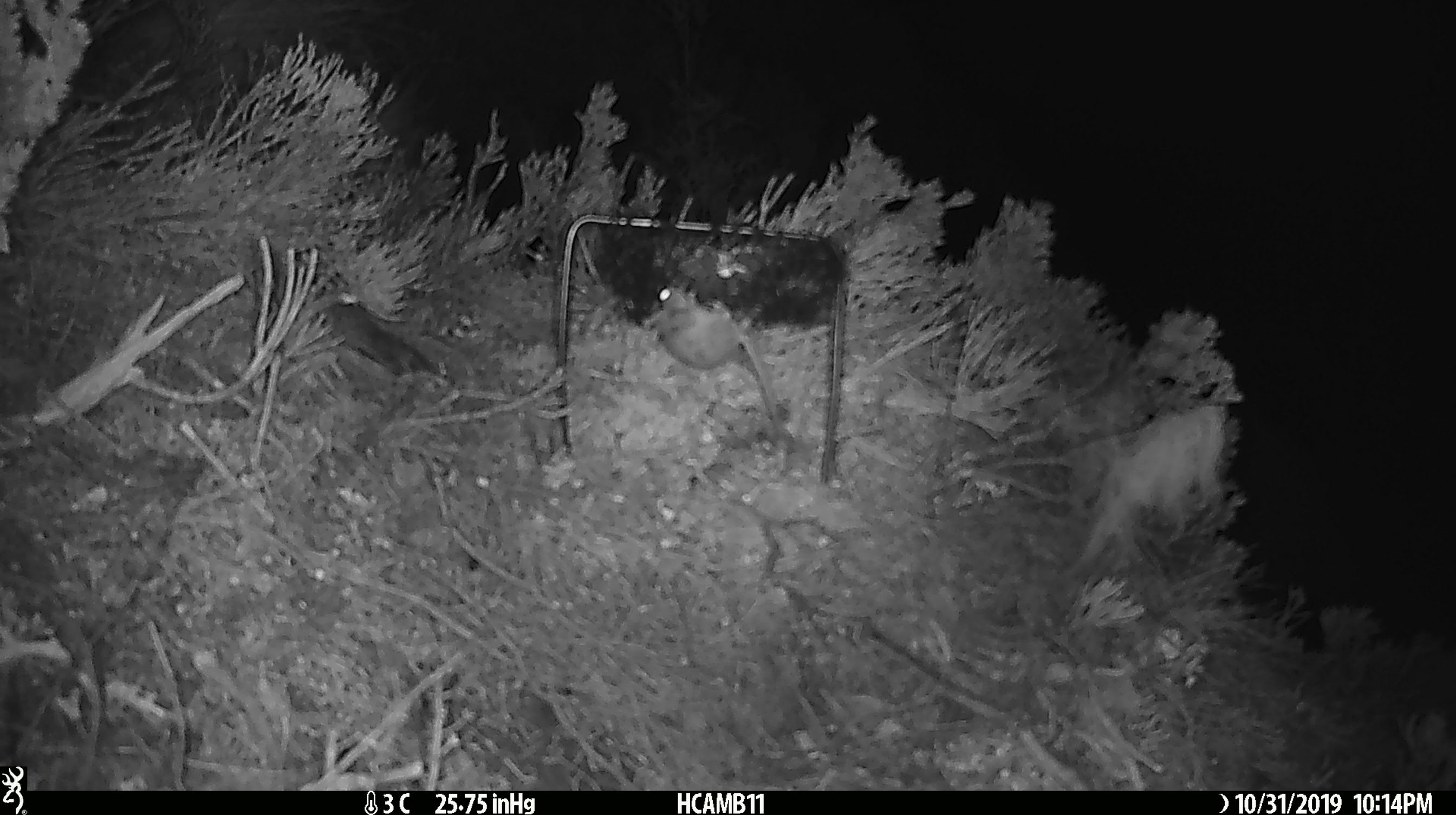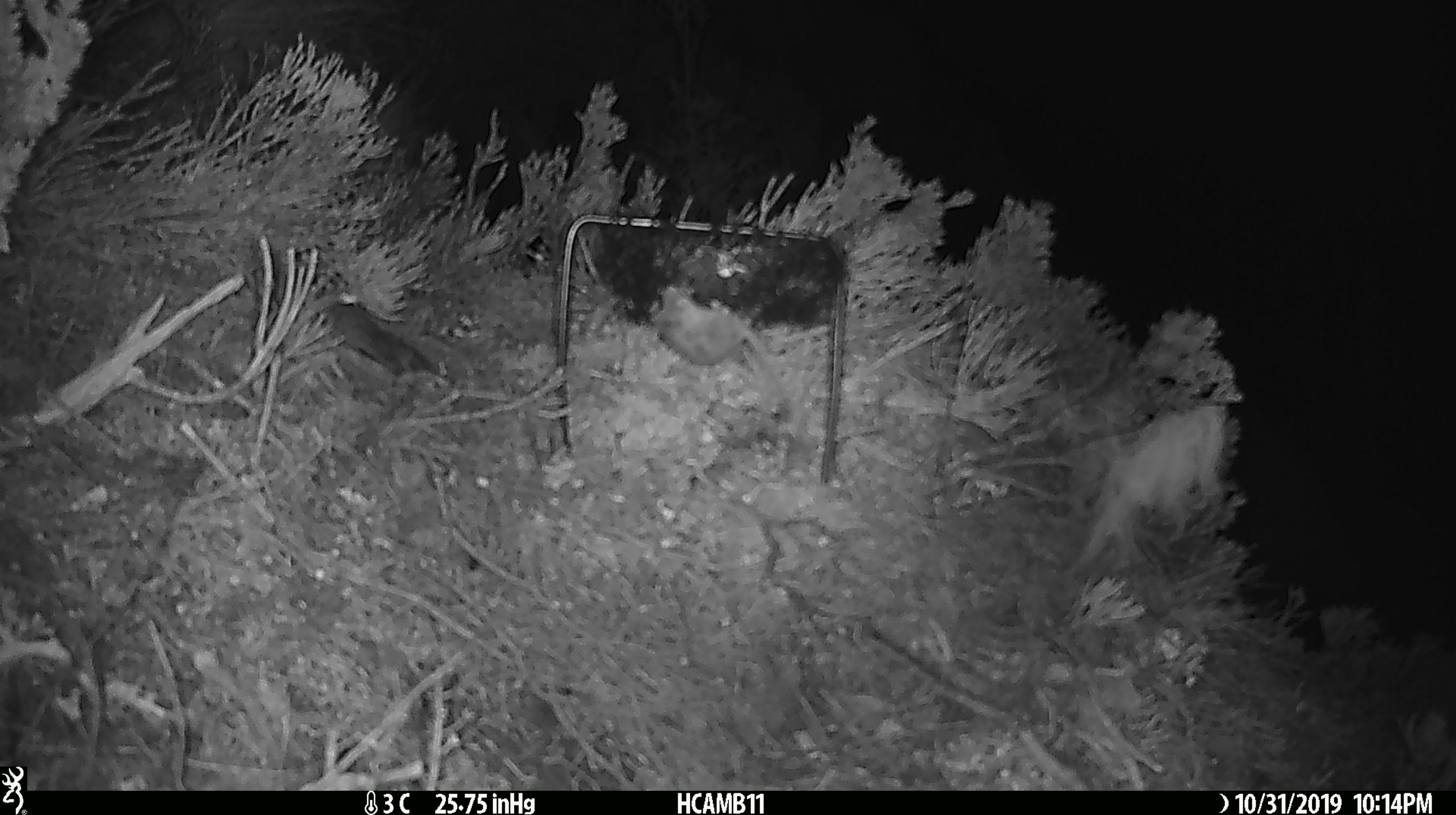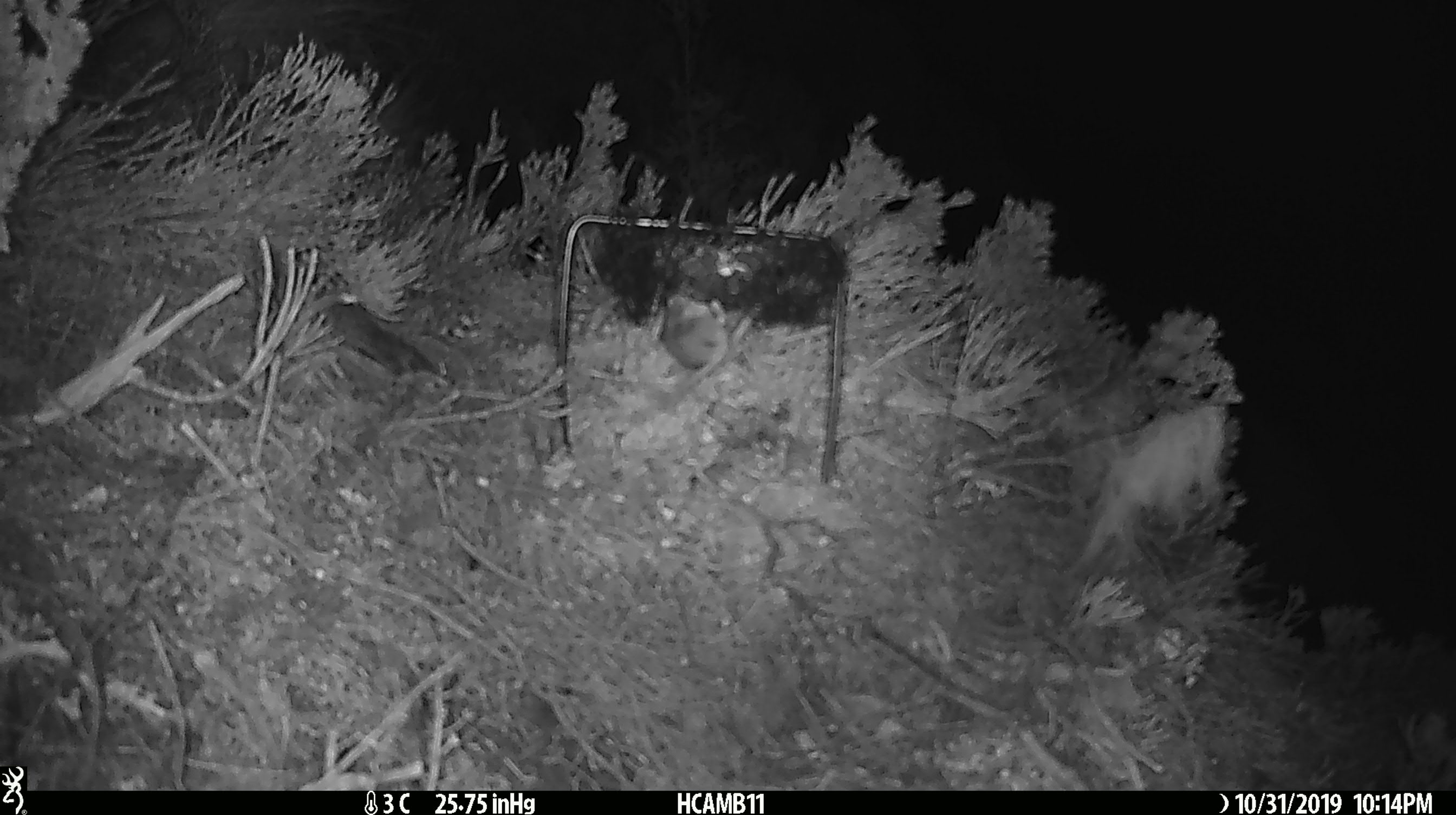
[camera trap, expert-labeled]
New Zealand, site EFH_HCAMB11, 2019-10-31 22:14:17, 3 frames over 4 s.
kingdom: Animalia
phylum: Chordata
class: Mammalia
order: Rodentia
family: Muridae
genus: Mus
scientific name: Mus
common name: mouse